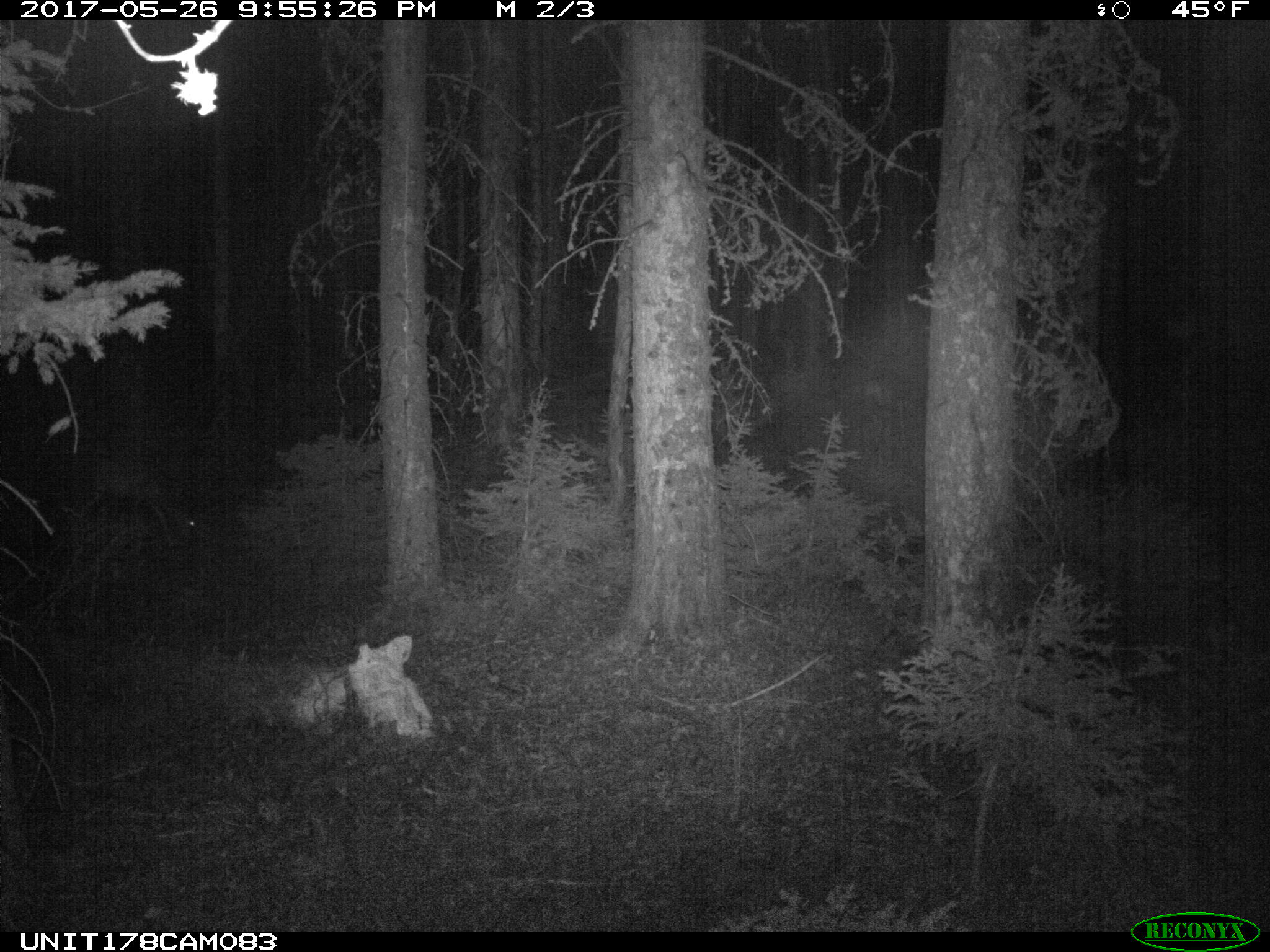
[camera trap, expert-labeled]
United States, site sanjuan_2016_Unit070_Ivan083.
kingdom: Animalia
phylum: Chordata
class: Mammalia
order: Artiodactyla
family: Cervidae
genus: Odocoileus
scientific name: Odocoileus hemionus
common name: mule deer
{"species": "Odocoileus hemionus (mule deer)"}